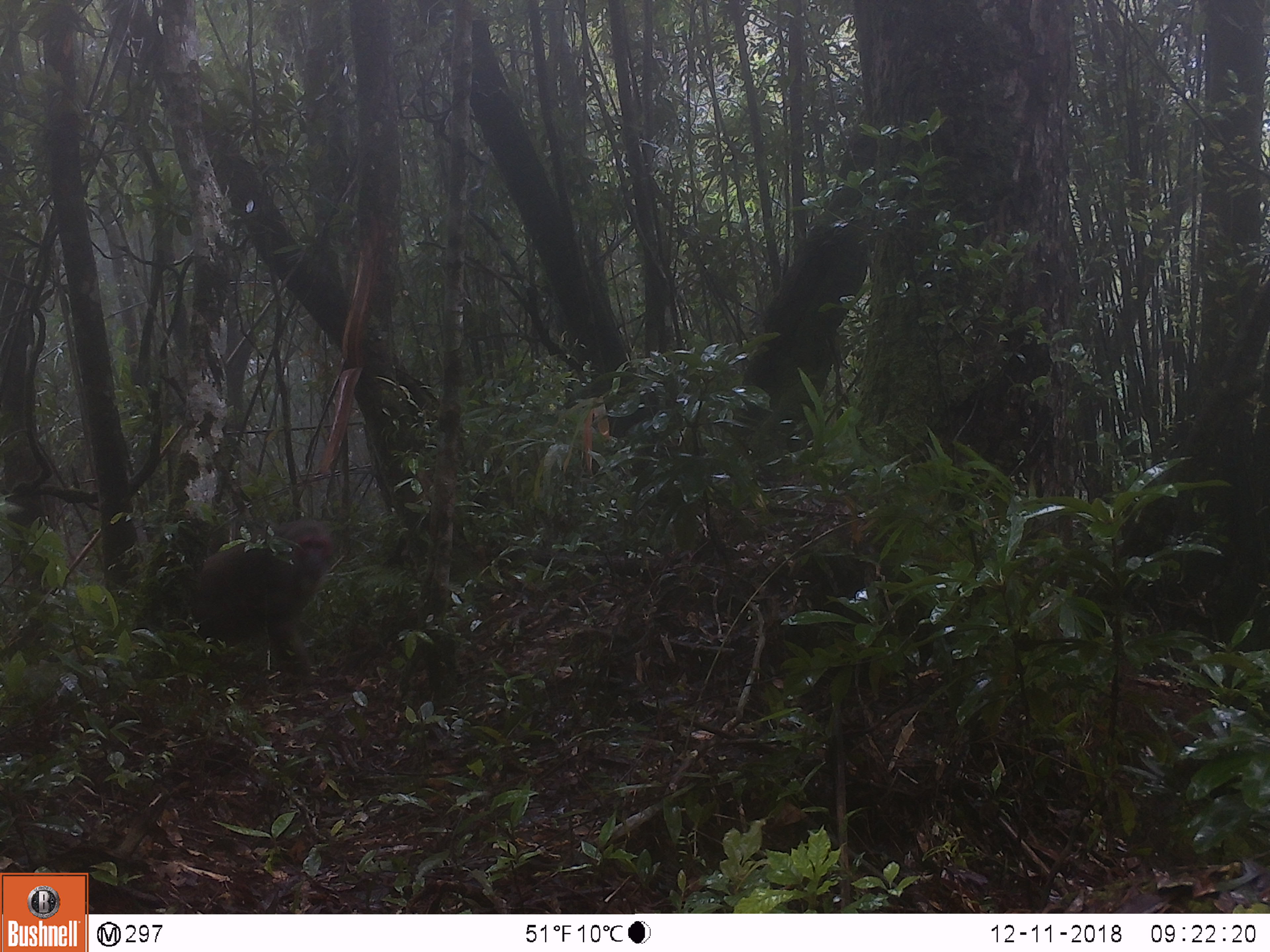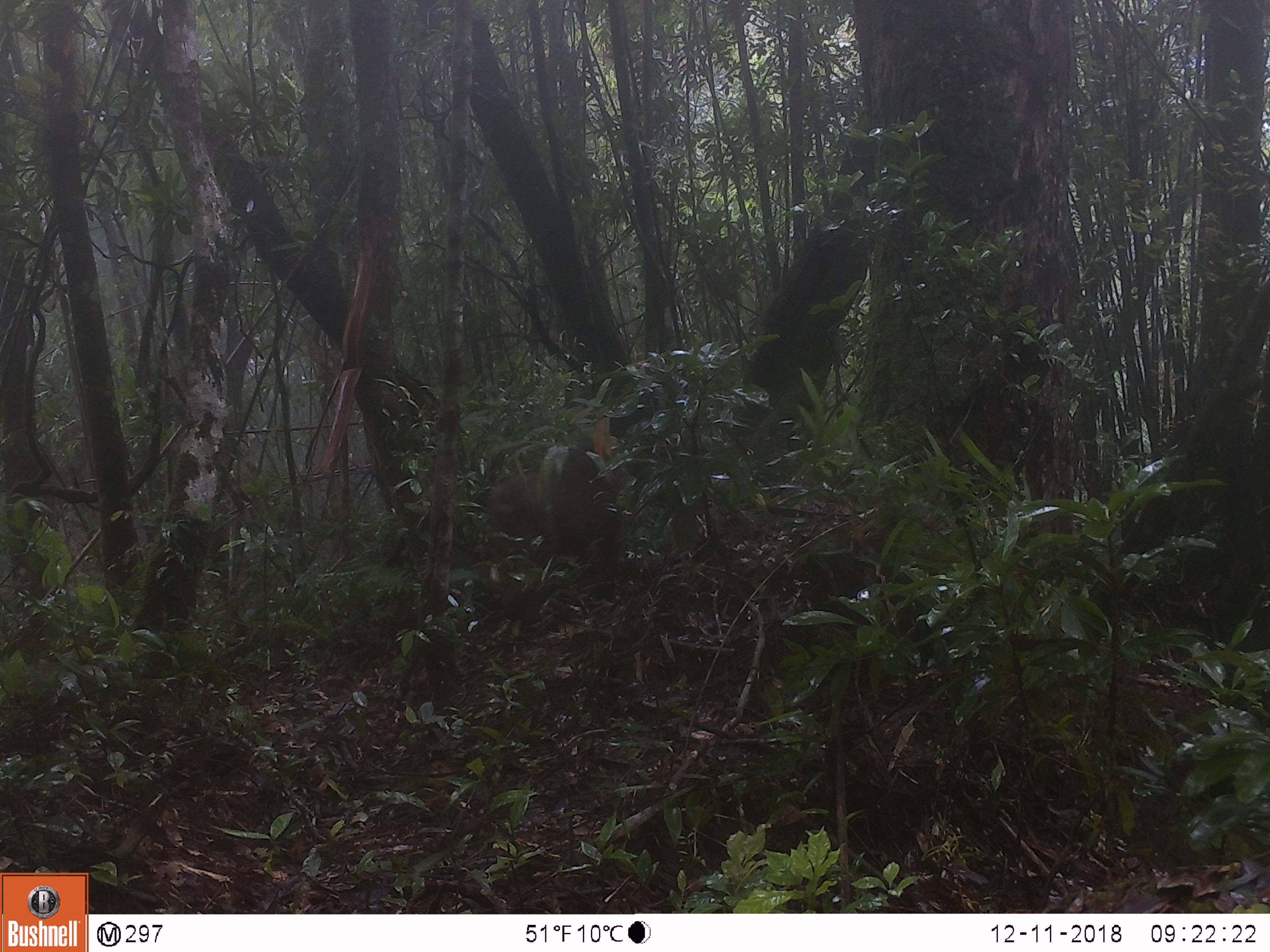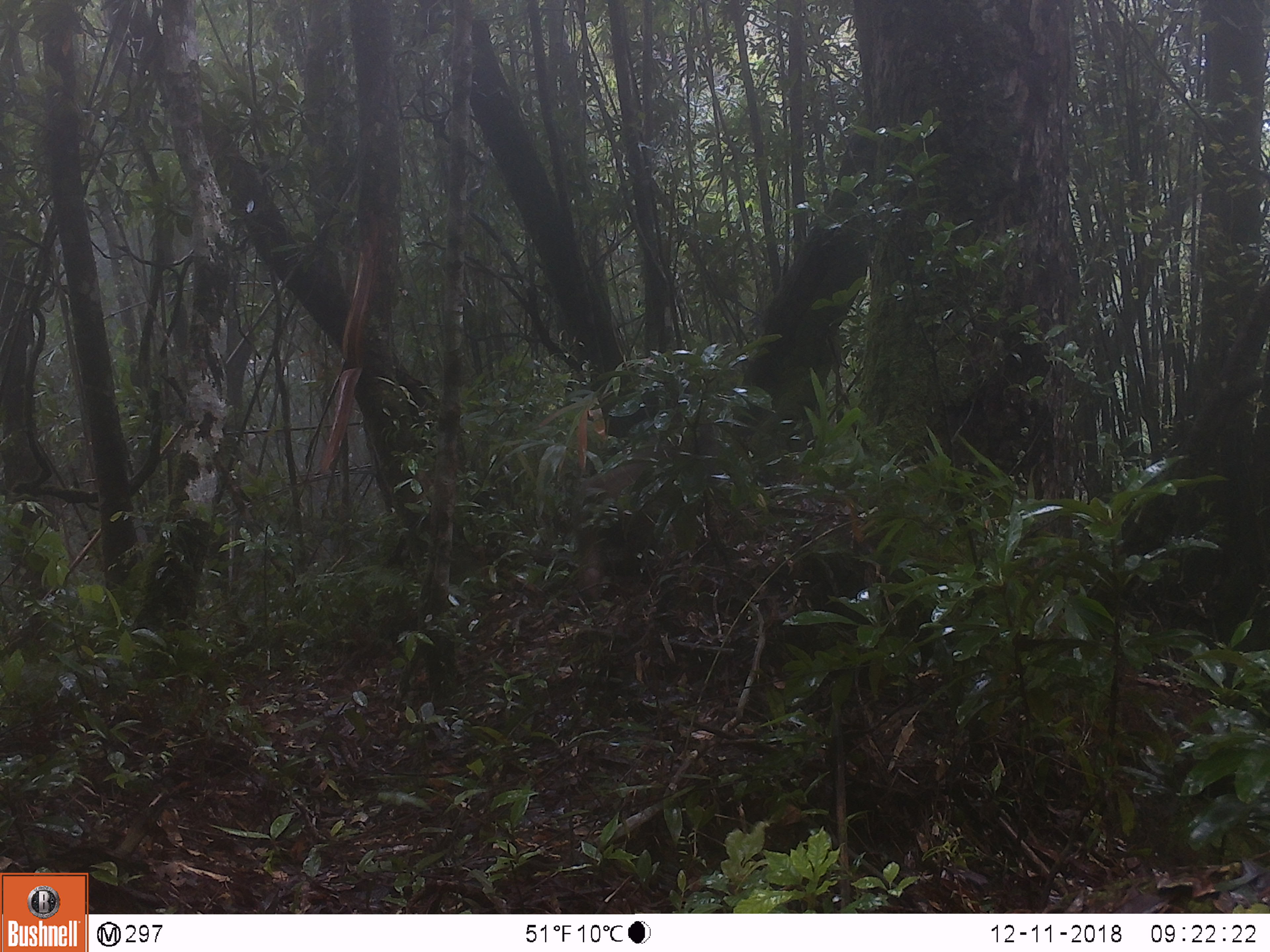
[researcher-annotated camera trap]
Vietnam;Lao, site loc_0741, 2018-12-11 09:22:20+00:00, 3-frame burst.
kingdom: Animalia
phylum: Chordata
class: Mammalia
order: Primates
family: Cercopithecidae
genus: Macaca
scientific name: Macaca arctoides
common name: stump-tailed macaque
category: stump tailed macaque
Stump tailed macaque (stump-tailed macaque) (Macaca arctoides). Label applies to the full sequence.